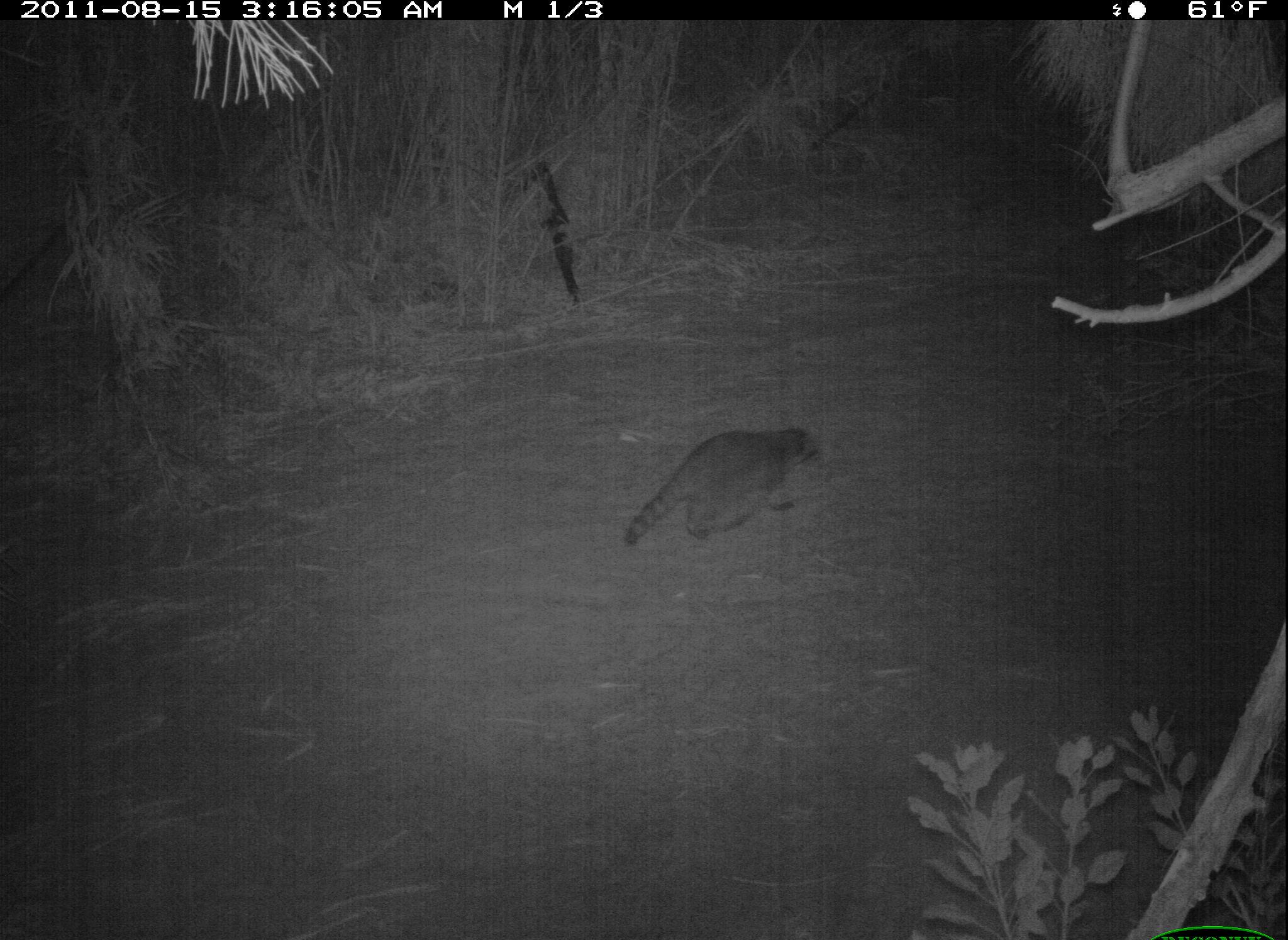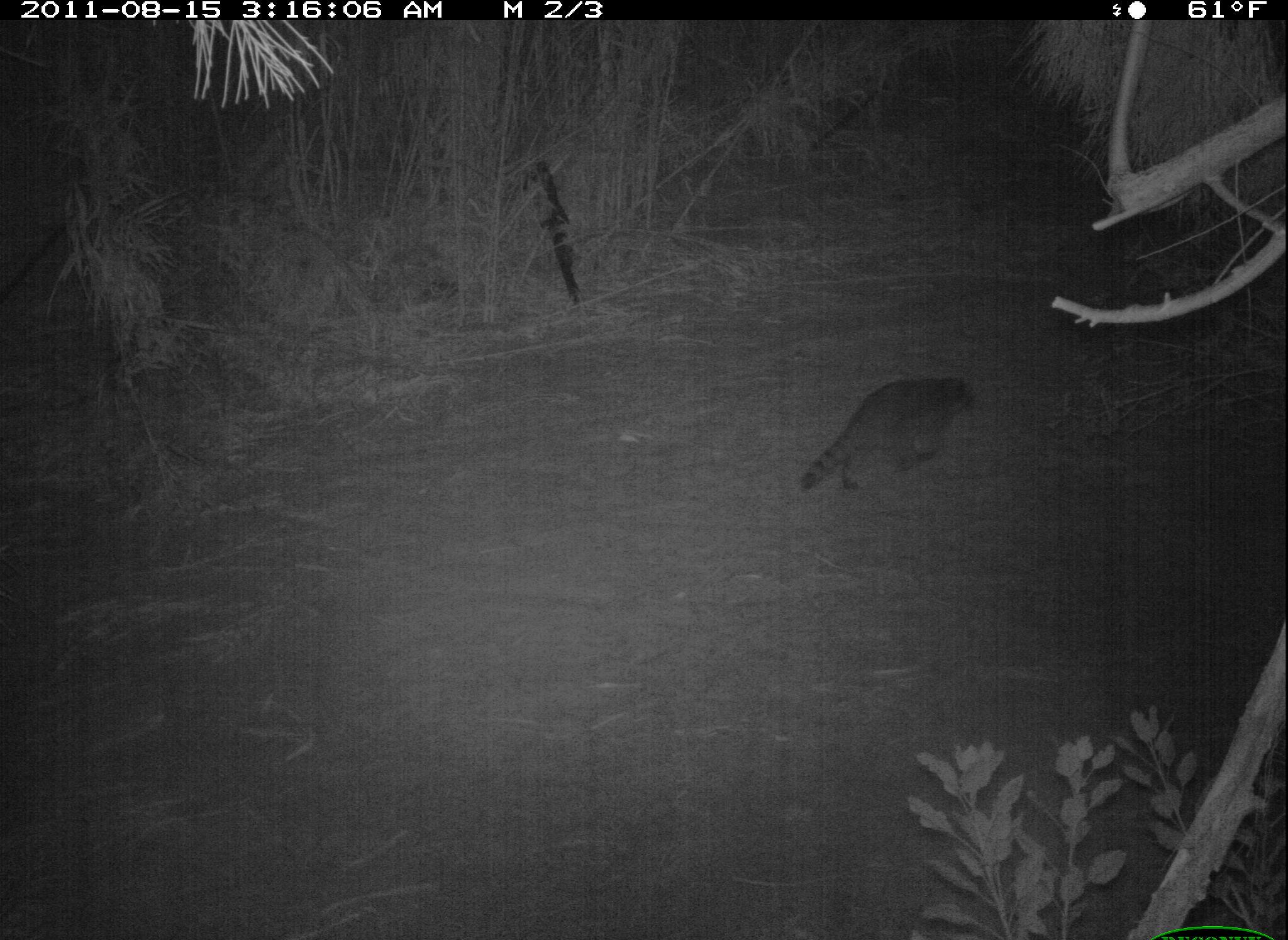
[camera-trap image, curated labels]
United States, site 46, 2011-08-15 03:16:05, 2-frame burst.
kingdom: Animalia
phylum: Chordata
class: Mammalia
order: Carnivora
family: Procyonidae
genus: Procyon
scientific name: Procyon lotor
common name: raccoon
Raccoon (Procyon lotor).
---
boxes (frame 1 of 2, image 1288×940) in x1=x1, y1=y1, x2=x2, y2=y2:
raccoon: x1=617, y1=416, x2=839, y2=557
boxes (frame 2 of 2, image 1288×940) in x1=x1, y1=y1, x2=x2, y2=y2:
raccoon: x1=791, y1=362, x2=985, y2=504